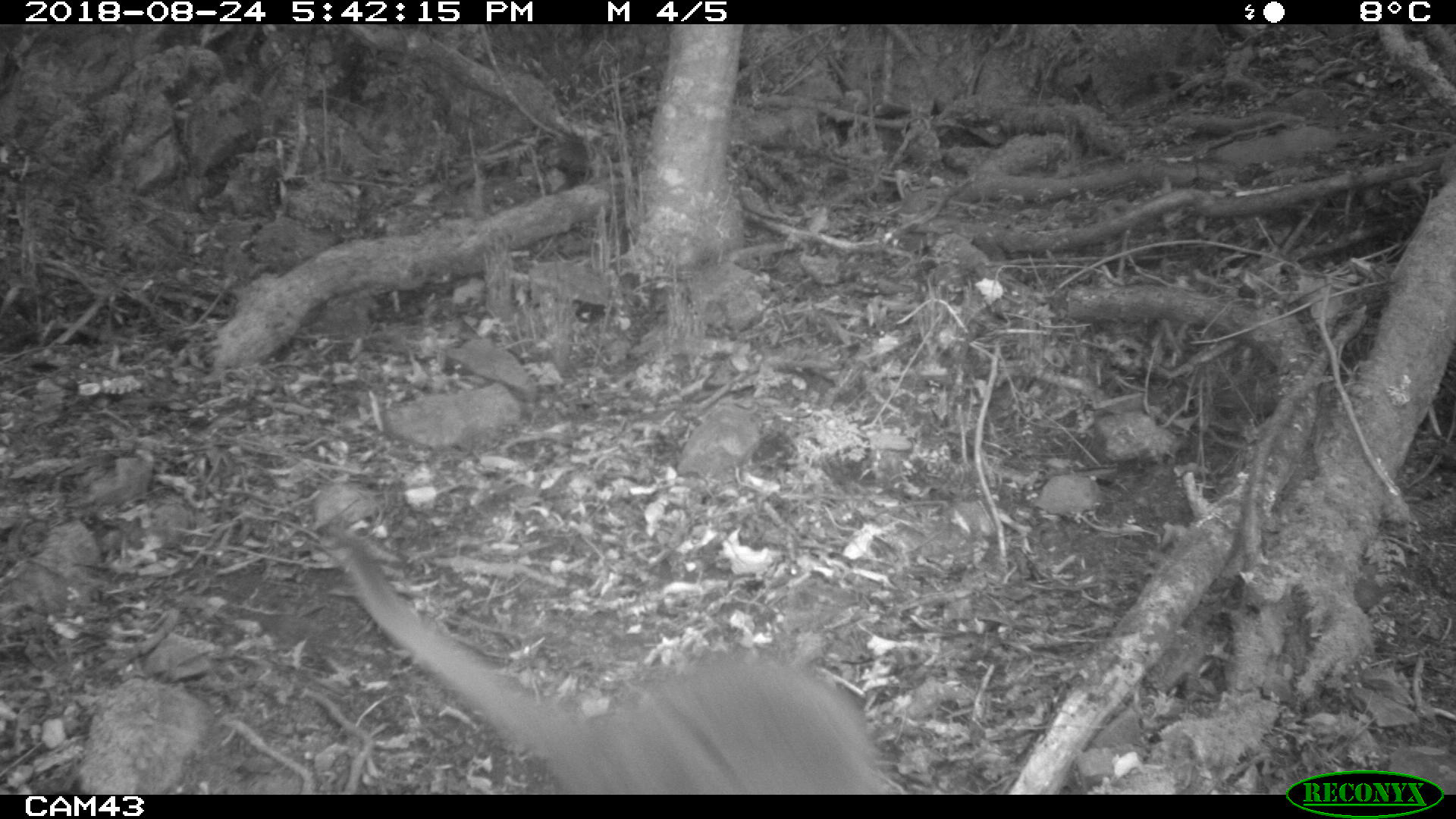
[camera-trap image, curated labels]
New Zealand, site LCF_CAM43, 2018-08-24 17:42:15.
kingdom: Animalia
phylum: Chordata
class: Mammalia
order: Diprotodontia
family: Macropodidae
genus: Notamacropus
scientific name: Notamacropus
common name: wallaby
Wallaby (Notamacropus).